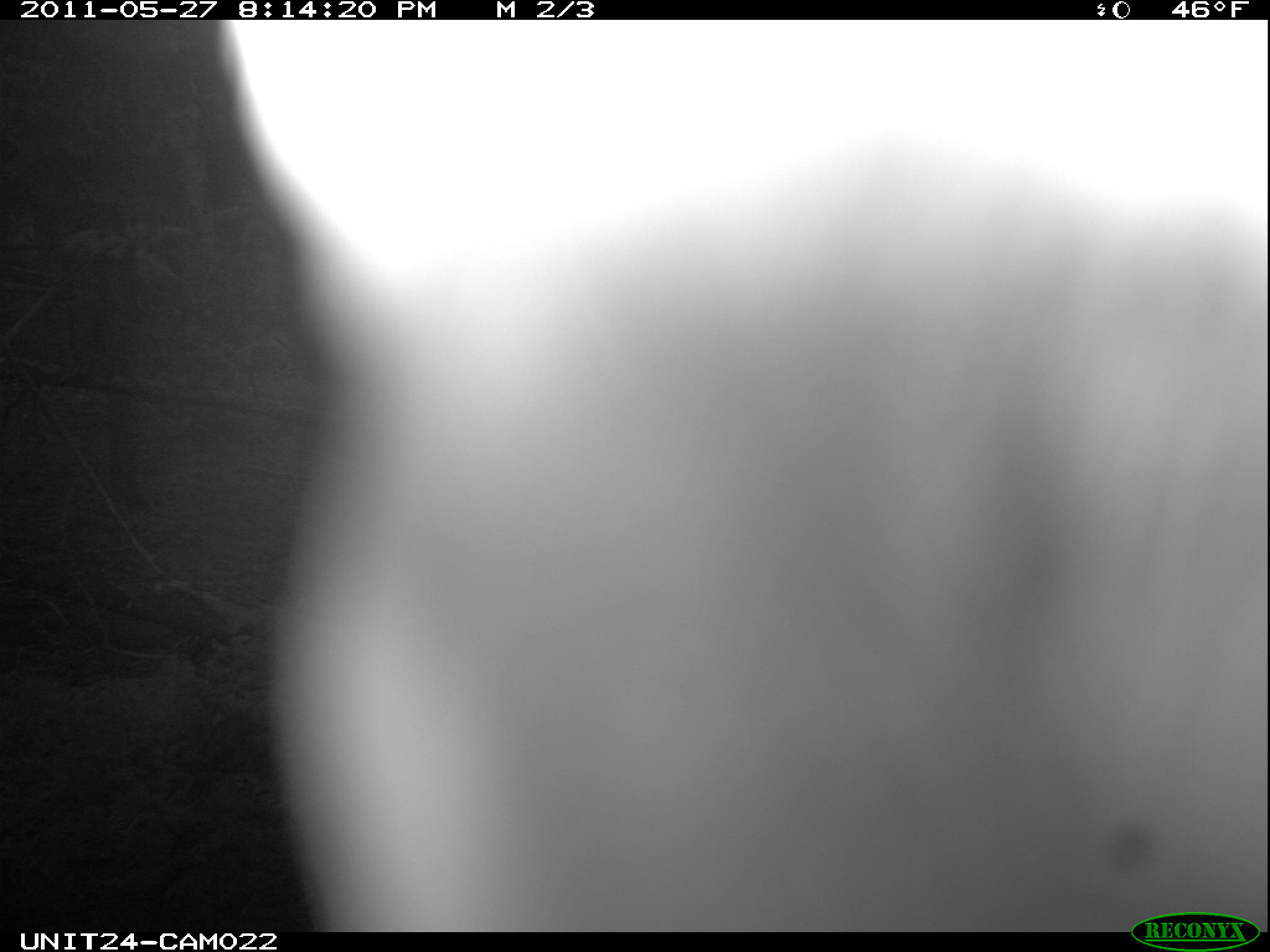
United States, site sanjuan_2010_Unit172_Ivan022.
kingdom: Animalia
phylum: Chordata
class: Aves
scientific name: Aves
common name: birds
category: unidentified bird